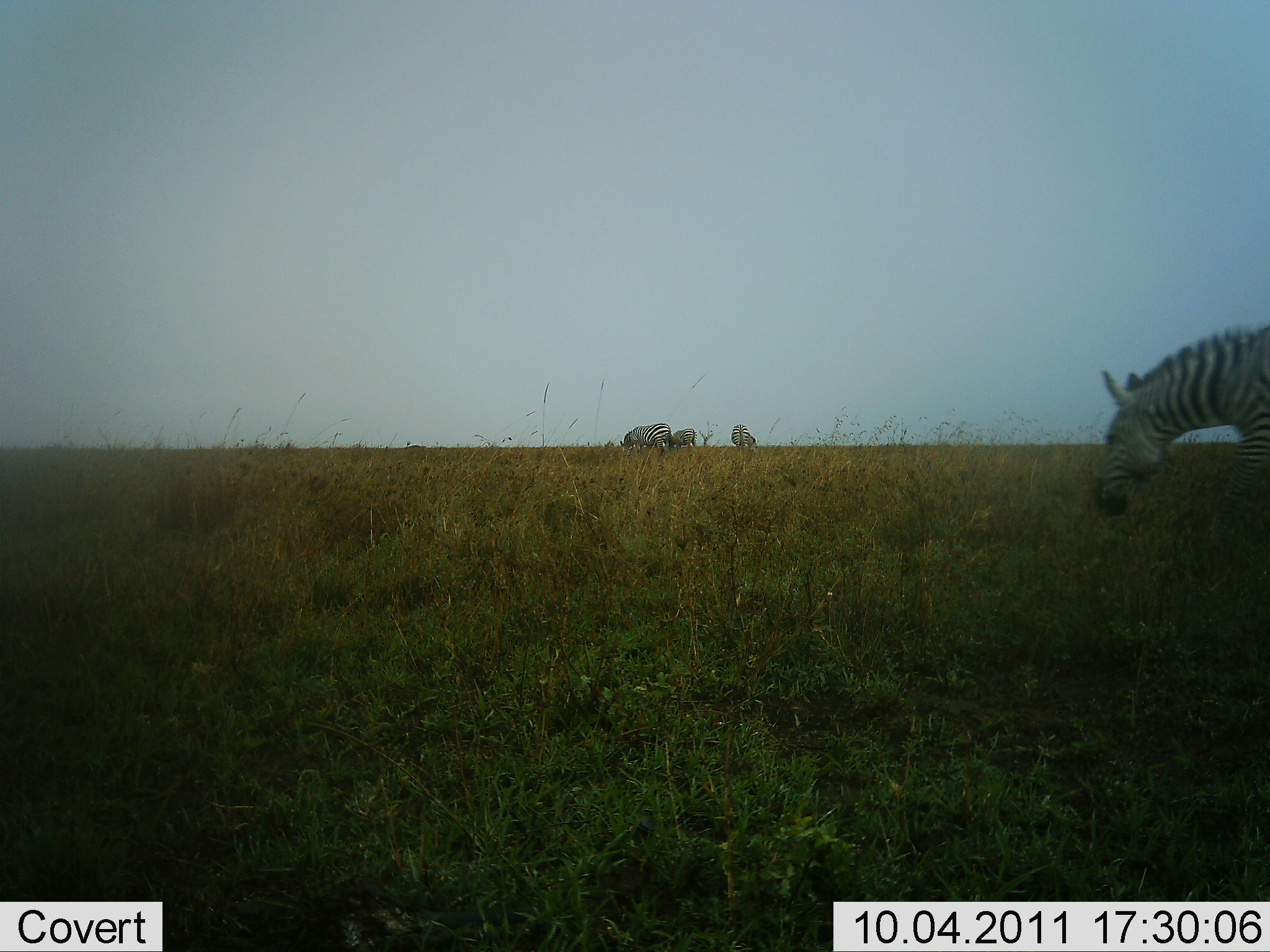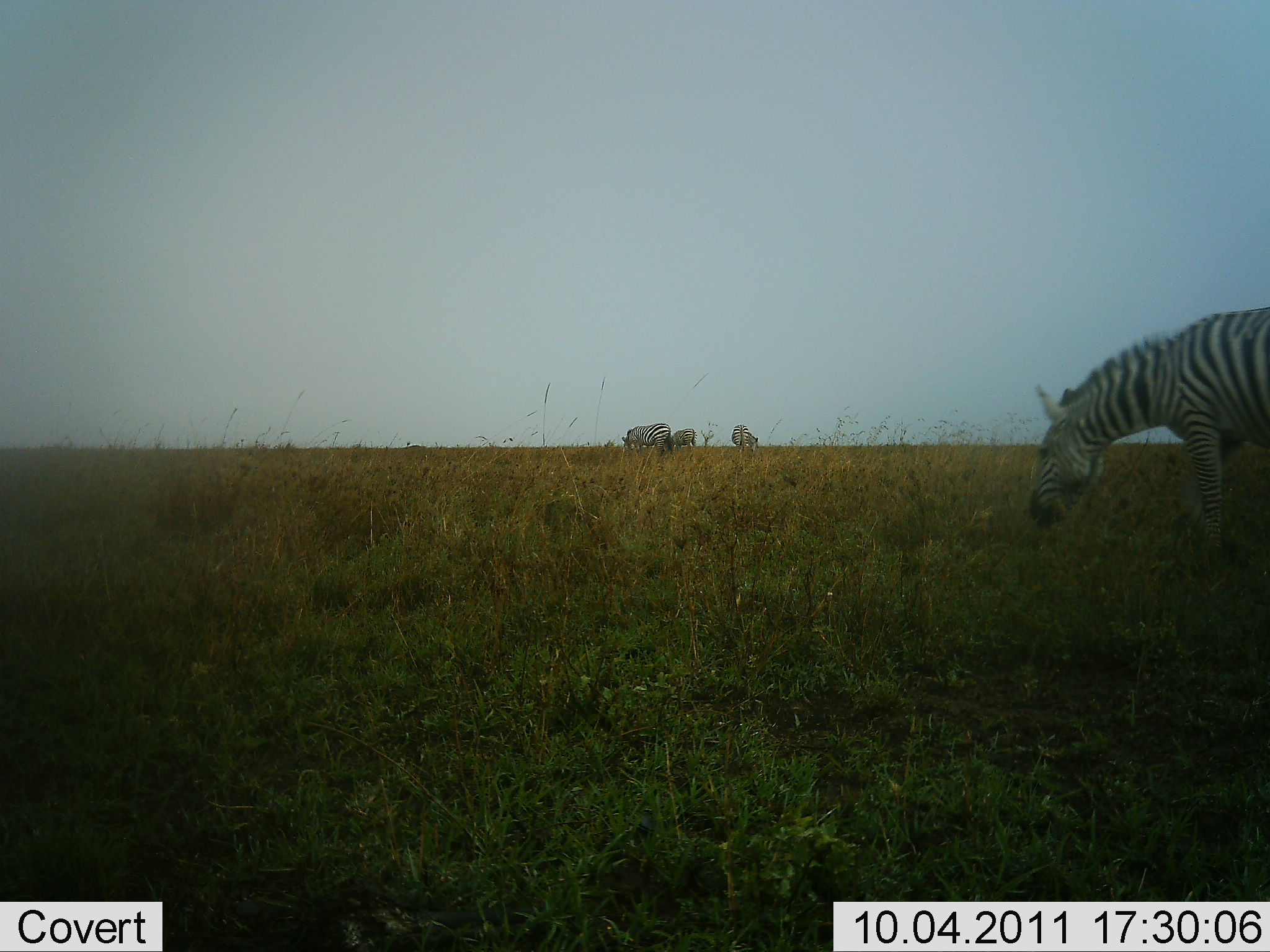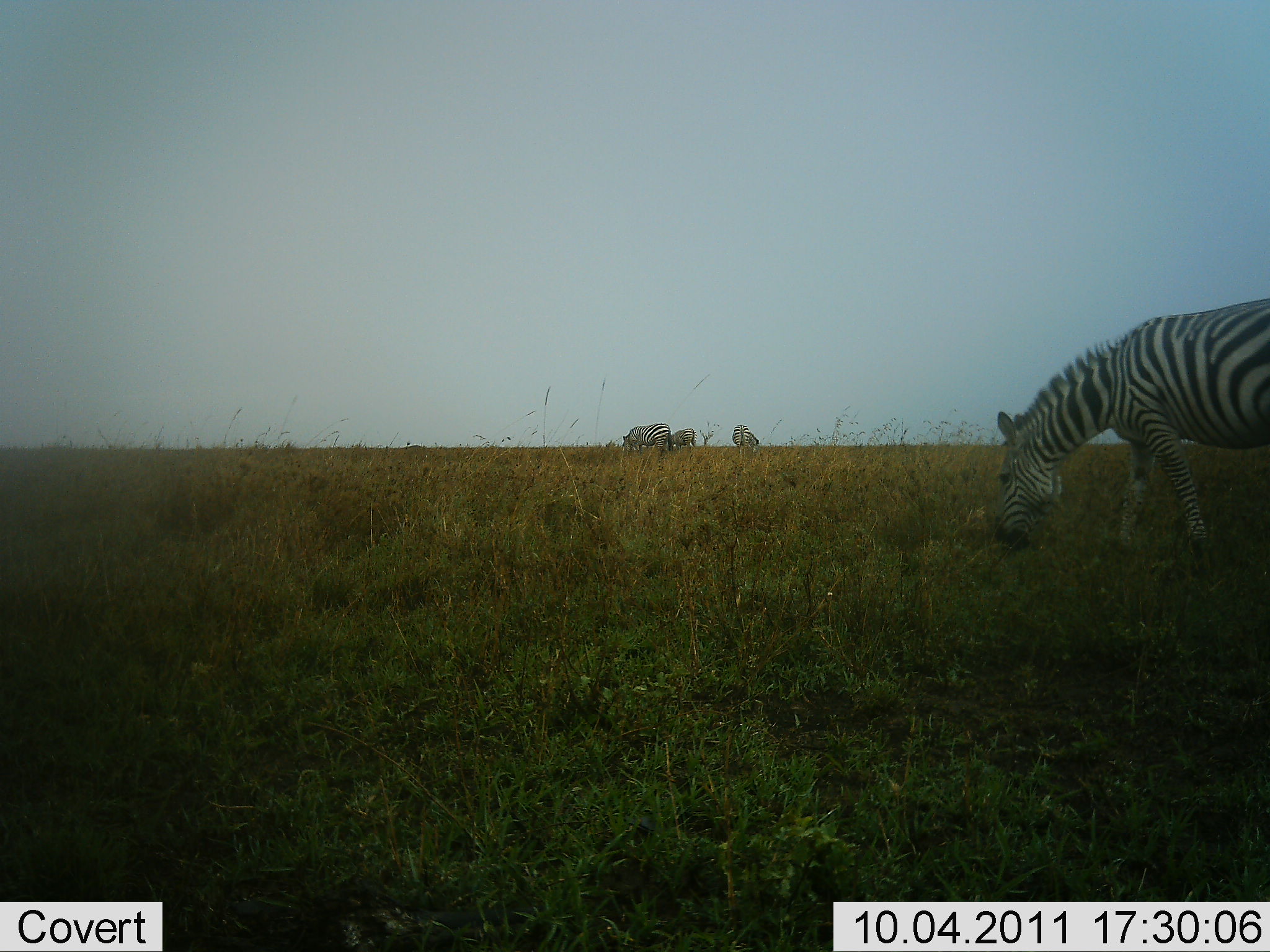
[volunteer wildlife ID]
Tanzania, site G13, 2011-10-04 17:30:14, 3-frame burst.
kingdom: Animalia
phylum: Chordata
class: Mammalia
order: Perissodactyla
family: Equidae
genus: Equus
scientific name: Equus quagga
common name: plains zebra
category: zebra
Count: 4.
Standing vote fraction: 38%.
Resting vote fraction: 0%.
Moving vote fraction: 31%.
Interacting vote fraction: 0%.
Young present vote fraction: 0%.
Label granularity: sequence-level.